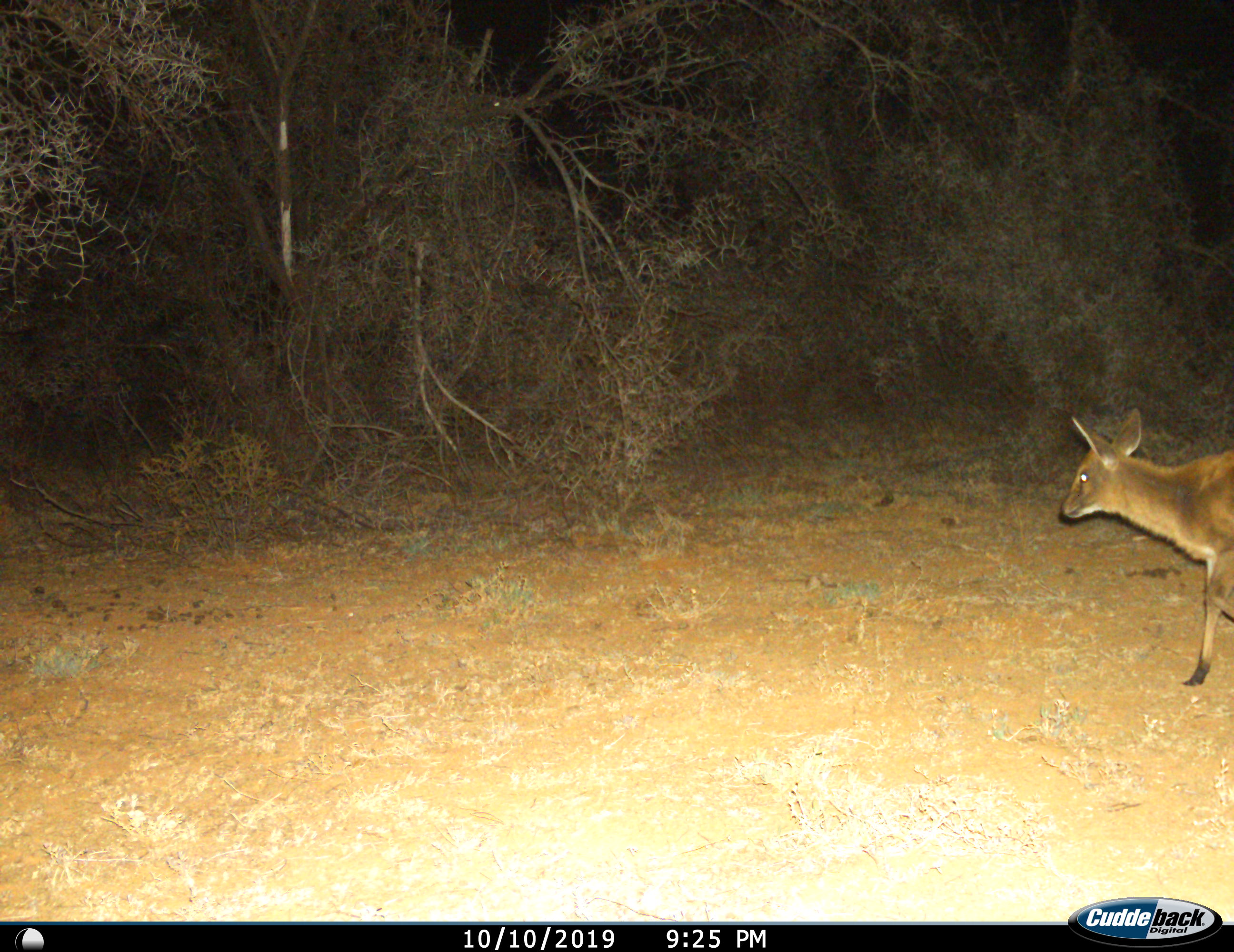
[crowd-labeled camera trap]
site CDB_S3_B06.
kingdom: Animalia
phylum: Chordata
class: Mammalia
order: Artiodactyla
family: Bovidae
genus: Sylvicapra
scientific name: Sylvicapra grimmia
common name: common duiker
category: duikercommongrey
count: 1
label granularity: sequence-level